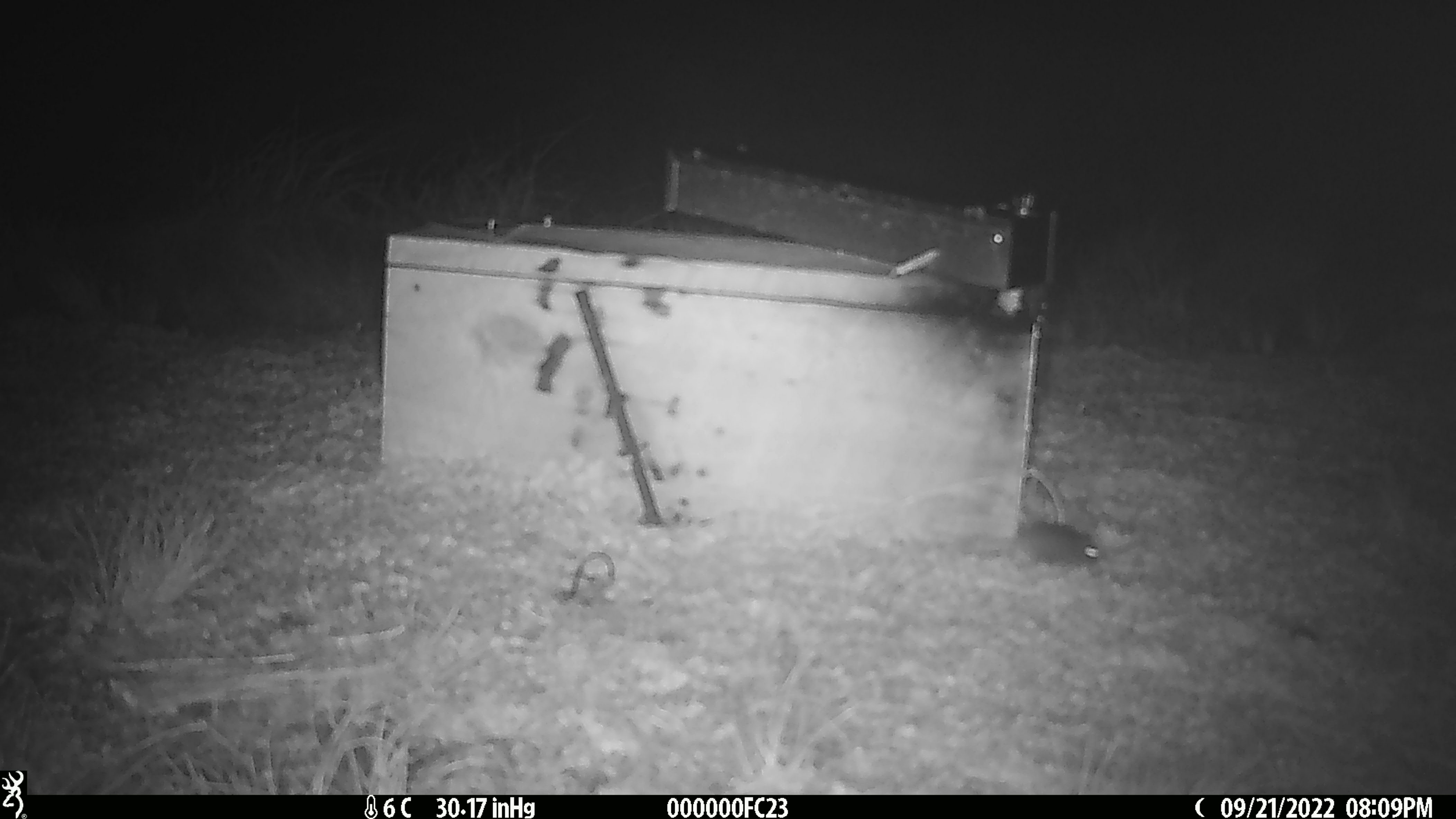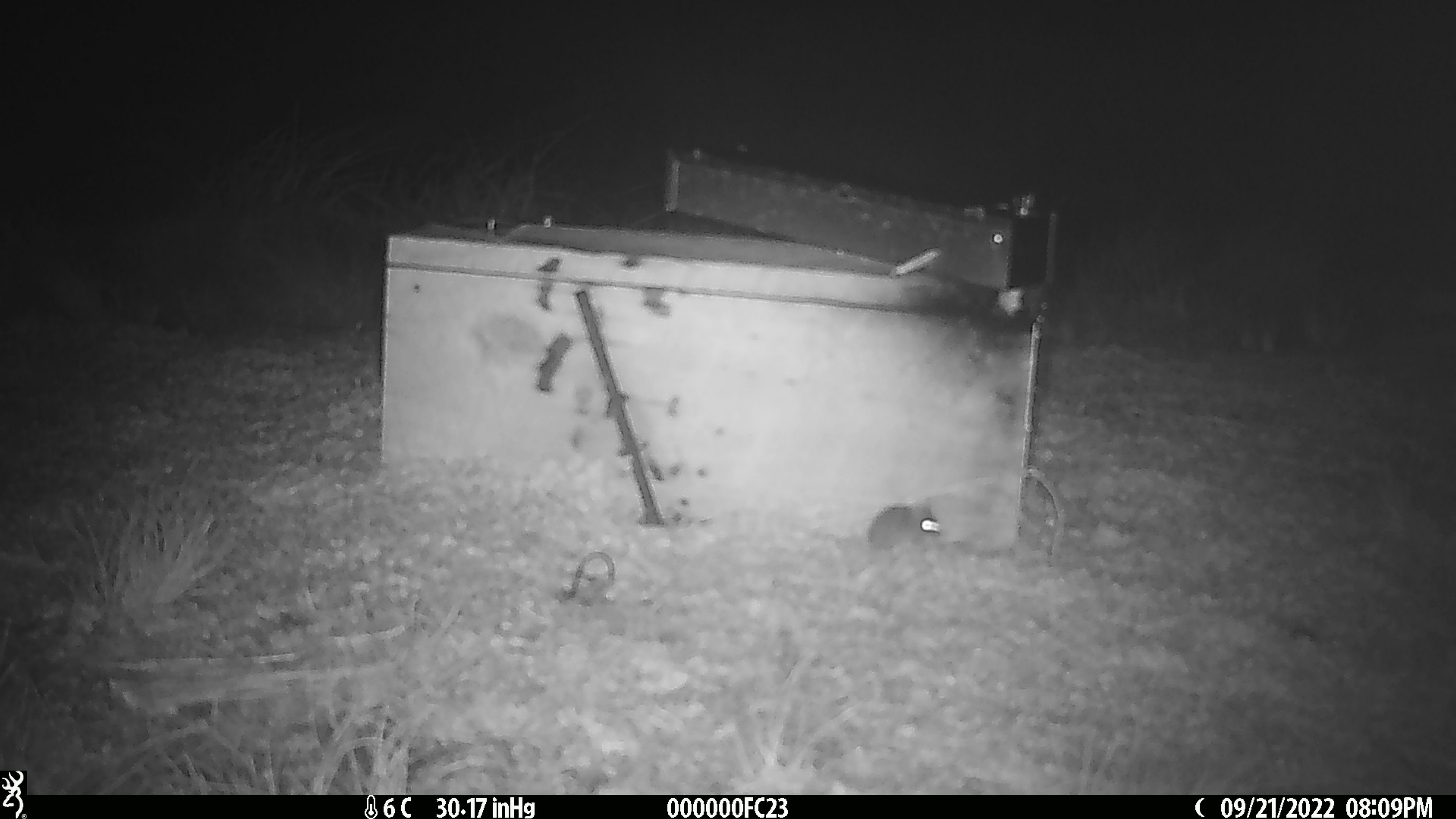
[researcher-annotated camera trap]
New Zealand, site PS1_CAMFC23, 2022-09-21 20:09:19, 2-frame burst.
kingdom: Animalia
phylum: Chordata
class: Mammalia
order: Rodentia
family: Muridae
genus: Mus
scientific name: Mus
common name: mouse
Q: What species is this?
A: Mouse (Mus).